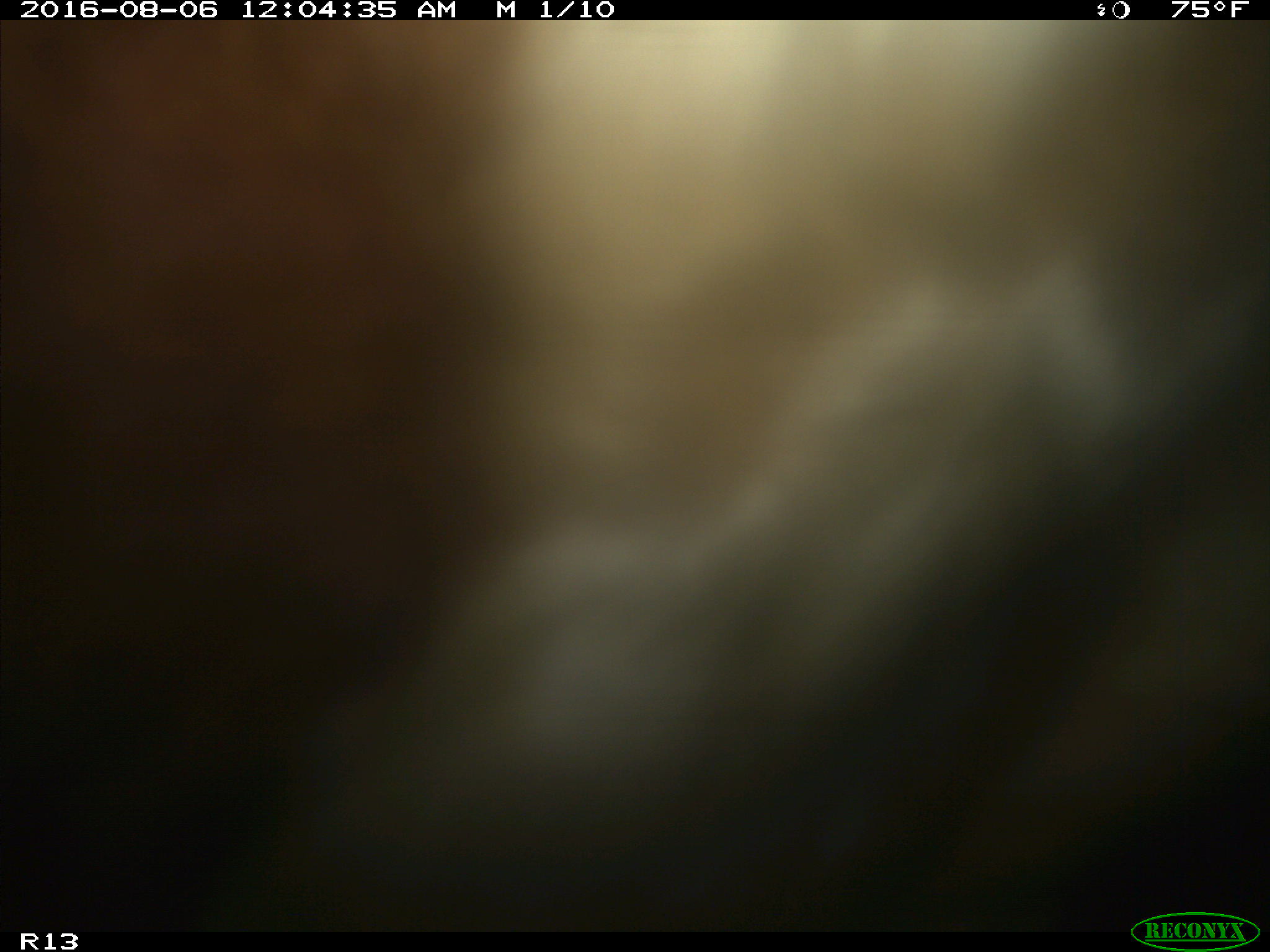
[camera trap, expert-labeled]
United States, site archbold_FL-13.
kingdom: Animalia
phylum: Chordata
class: Mammalia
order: Artiodactyla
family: Bovidae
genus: Bos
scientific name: Bos taurus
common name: domestic cow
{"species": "Bos taurus (domestic cow)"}